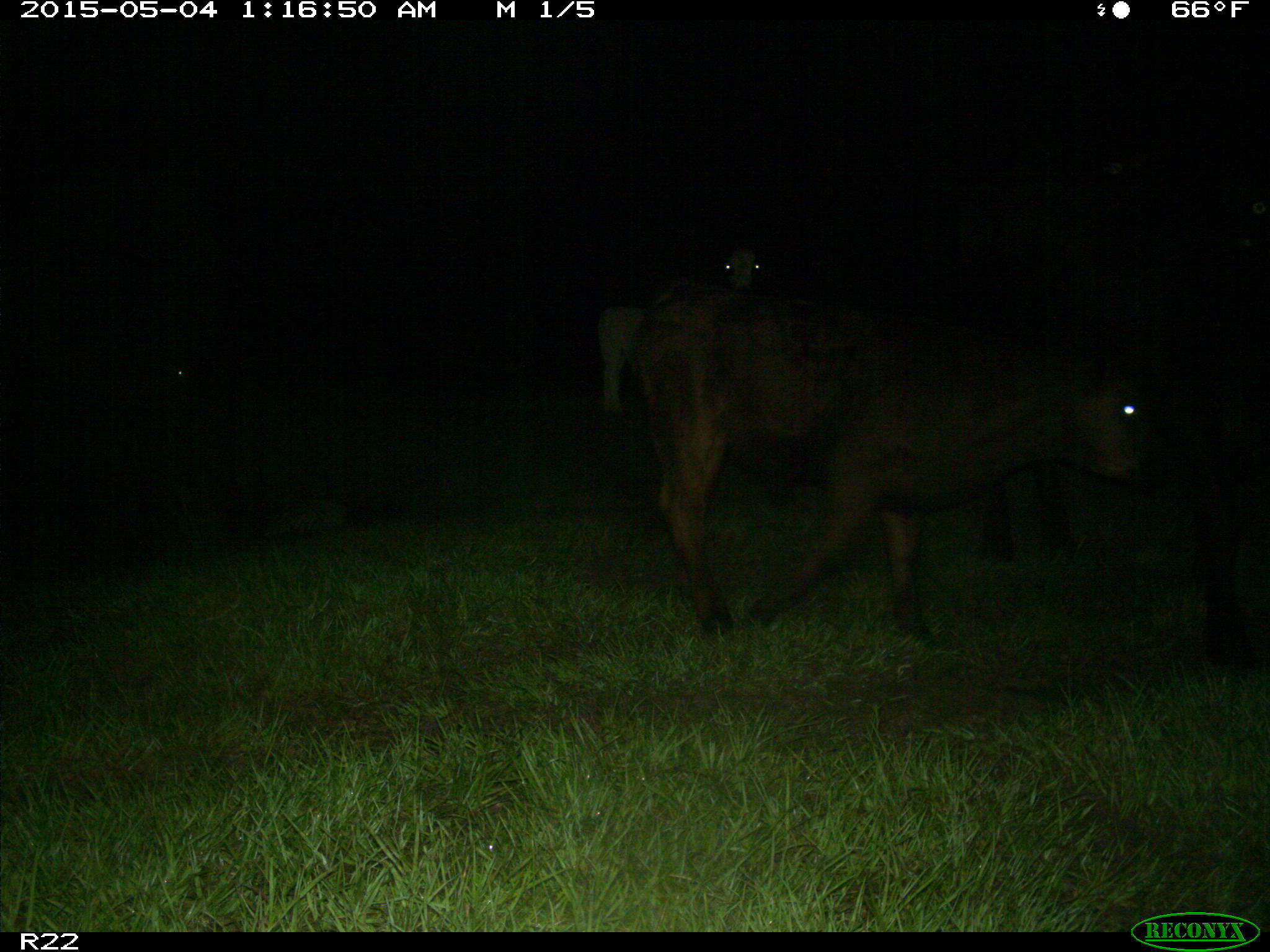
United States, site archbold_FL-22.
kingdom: Animalia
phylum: Chordata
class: Mammalia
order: Artiodactyla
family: Bovidae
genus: Bos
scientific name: Bos taurus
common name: domestic cow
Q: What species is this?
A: Bos taurus (domestic cow).